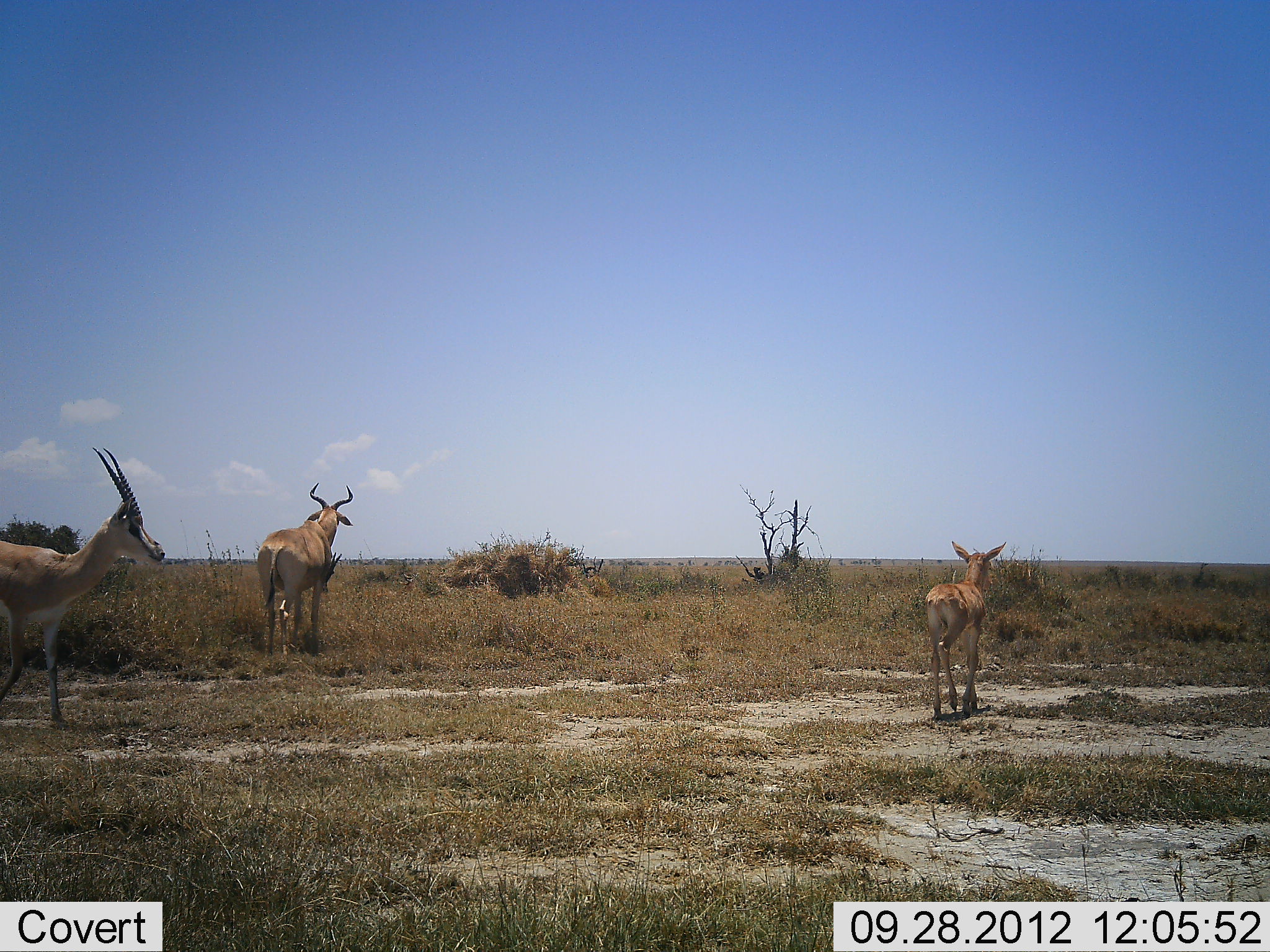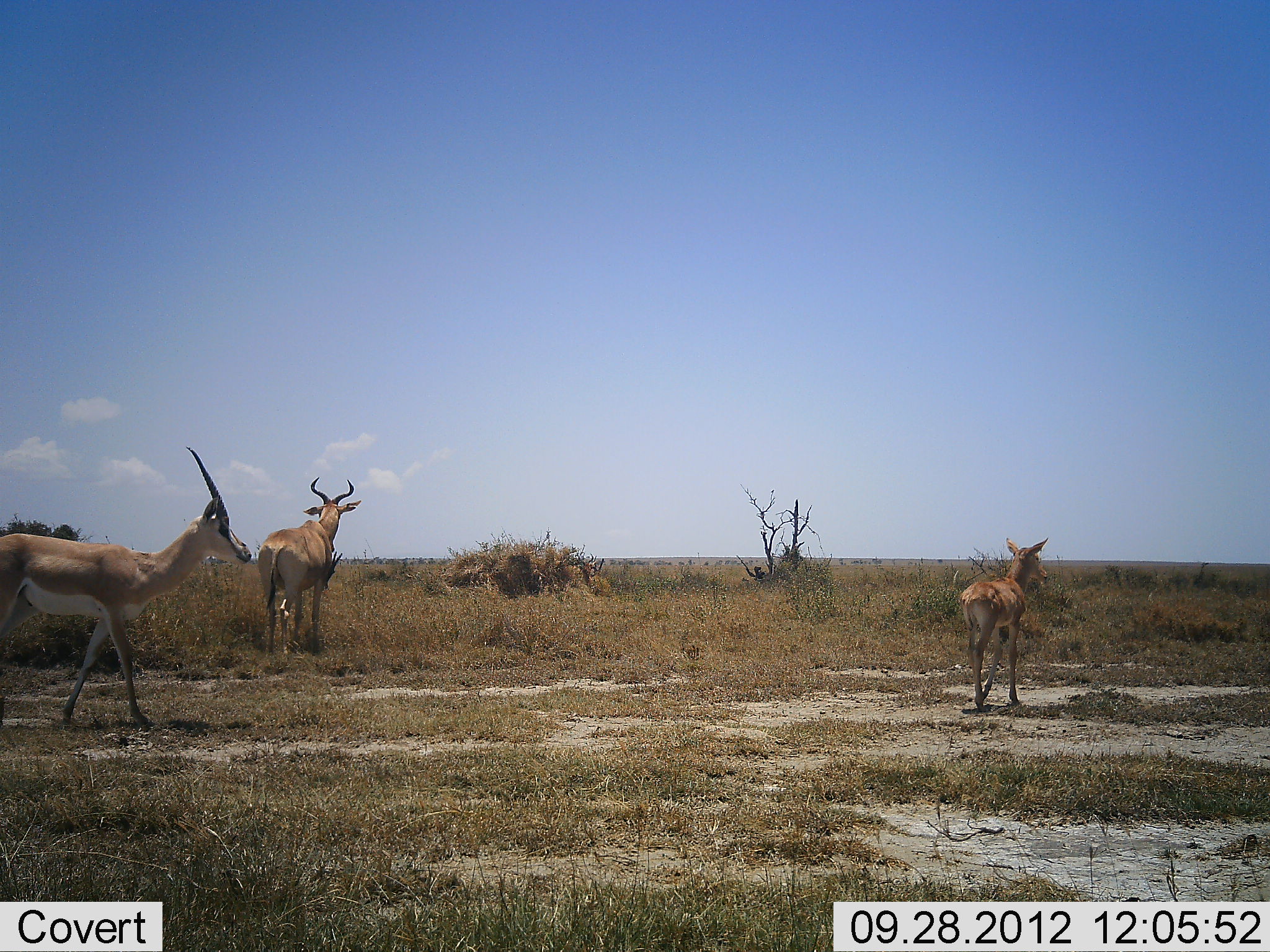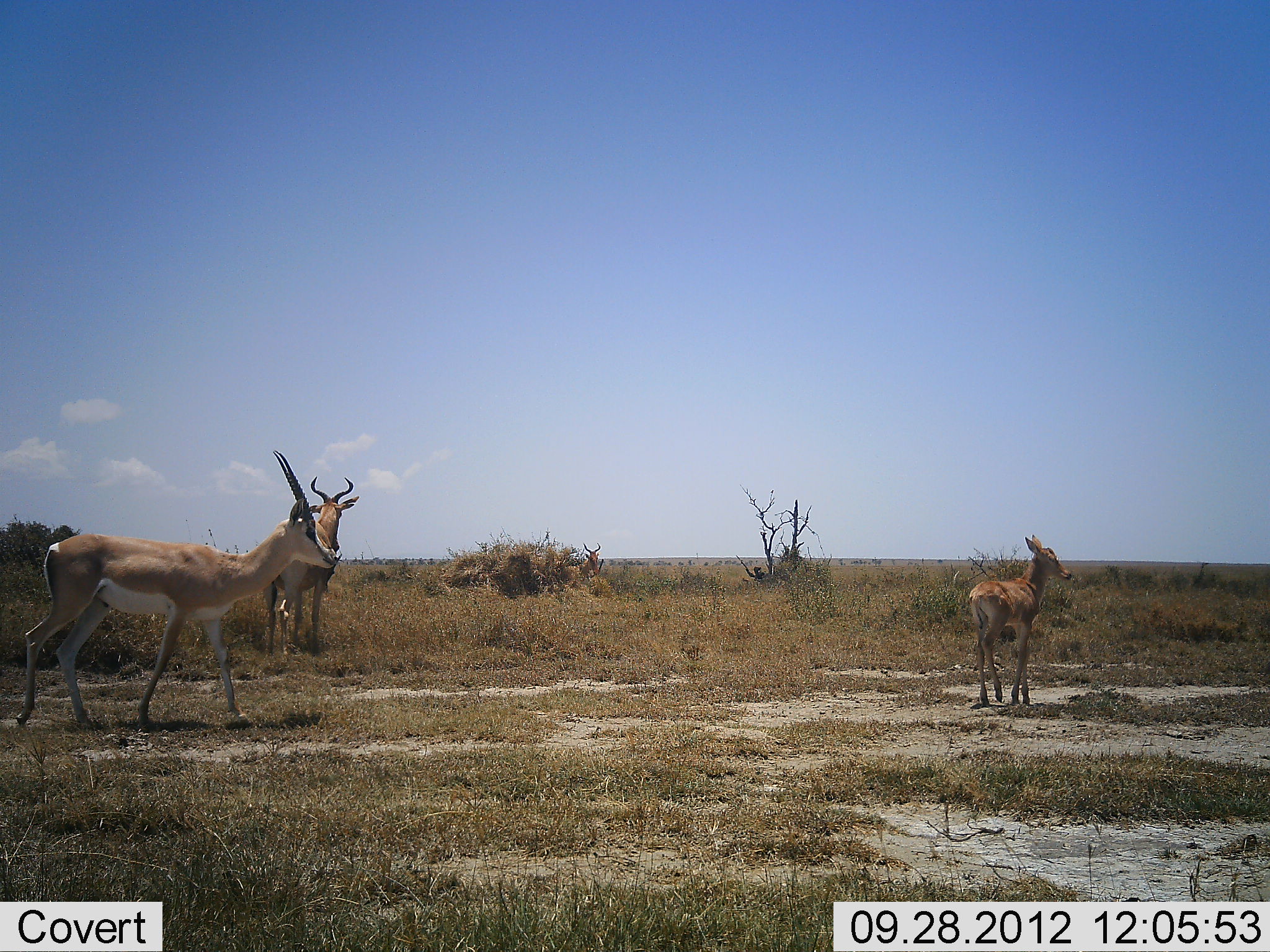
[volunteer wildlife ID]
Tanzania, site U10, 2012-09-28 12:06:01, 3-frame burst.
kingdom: Animalia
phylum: Chordata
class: Mammalia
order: Artiodactyla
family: Bovidae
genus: Nanger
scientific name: Nanger granti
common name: grant's gazelle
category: gazellegrants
Gazellegrants (grant's gazelle) (Nanger granti), count 2. Behavior (volunteer vote fractions): standing 15%, resting 0%, moving 85%, interacting 0%. Young present (vote fraction): 31%. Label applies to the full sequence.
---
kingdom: Animalia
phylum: Chordata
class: Mammalia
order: Artiodactyla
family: Bovidae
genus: Alcelaphus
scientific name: Alcelaphus buselaphus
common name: hartebeest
Hartebeest (Alcelaphus buselaphus), count 2. Behavior (volunteer vote fractions): standing 82%, resting 9%, moving 27%, interacting 0%. Young present (vote fraction): 36%. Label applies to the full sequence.